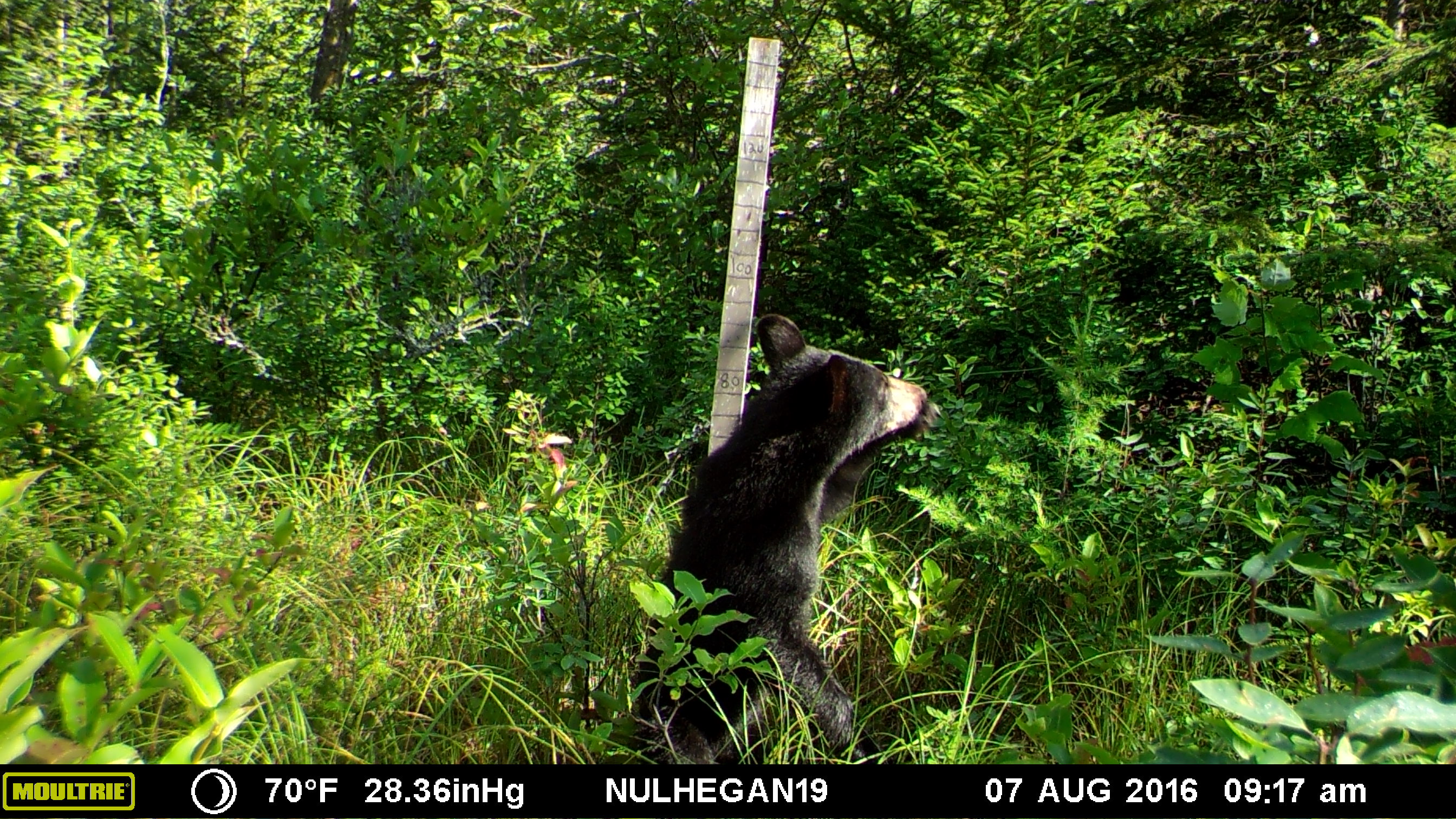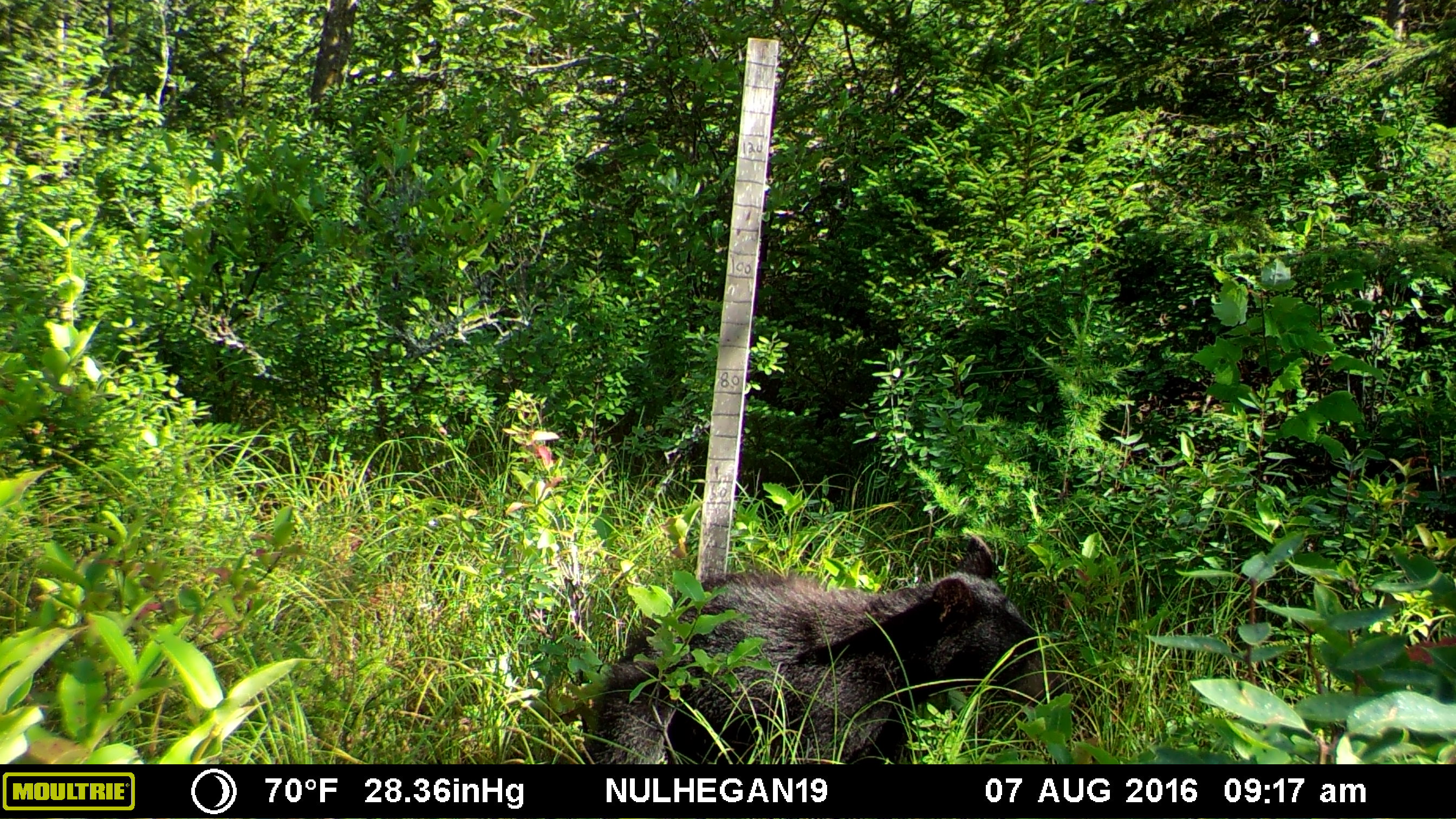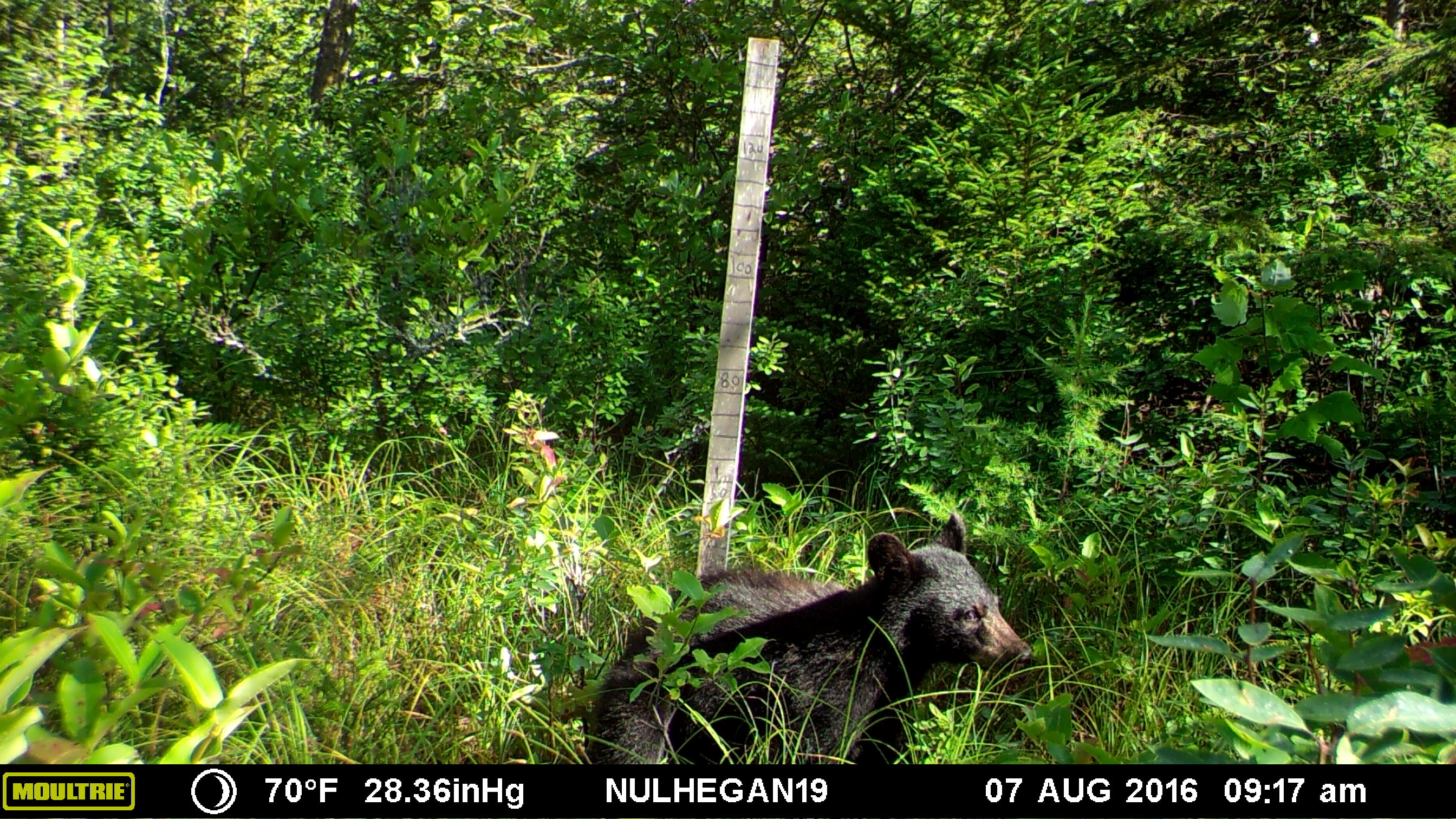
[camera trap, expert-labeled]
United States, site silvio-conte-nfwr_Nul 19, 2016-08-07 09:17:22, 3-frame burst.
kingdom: Animalia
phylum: Chordata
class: Mammalia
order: Carnivora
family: Ursidae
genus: Ursus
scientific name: Ursus americanus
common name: black bear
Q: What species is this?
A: Black bear (Ursus americanus).